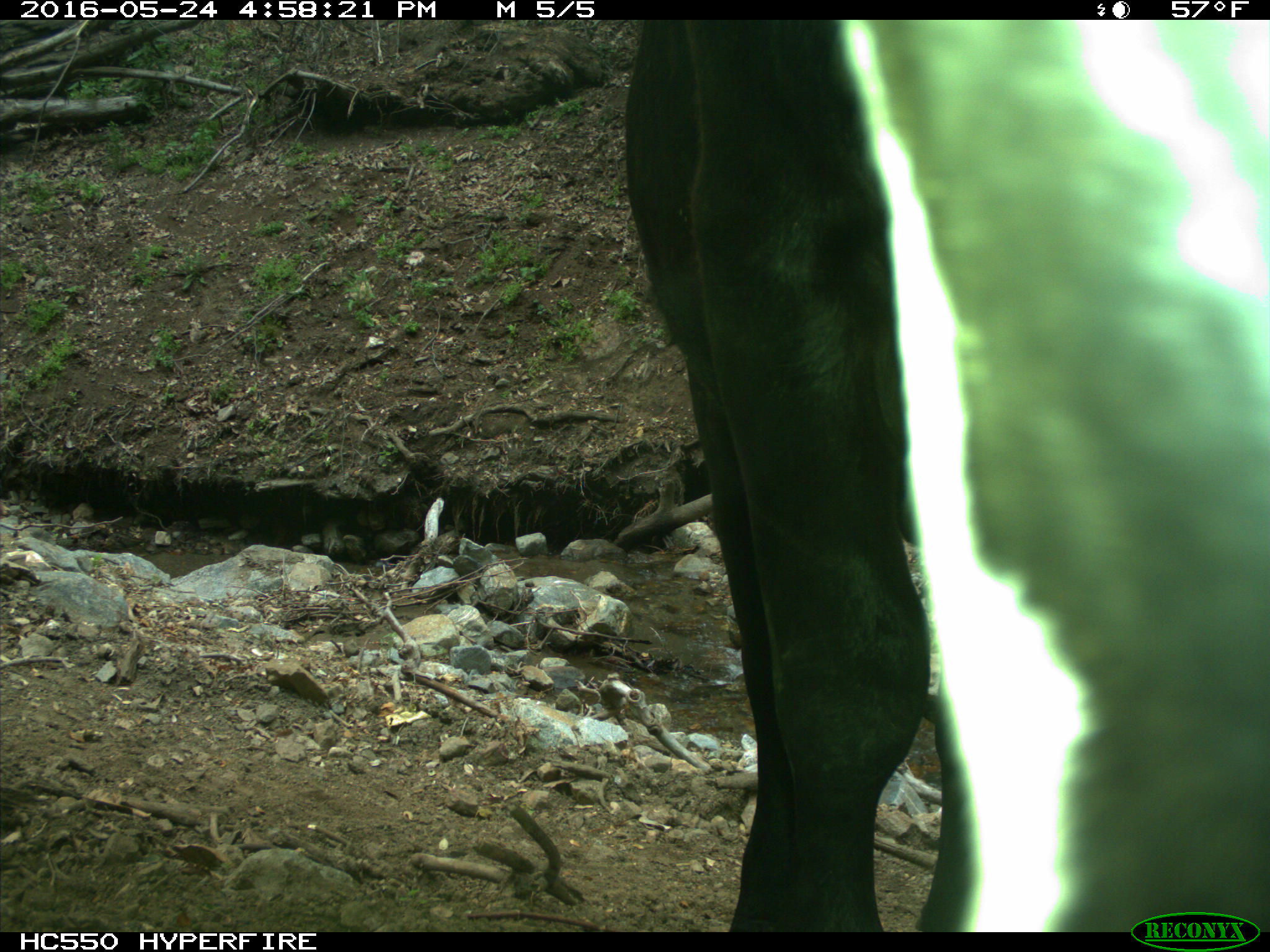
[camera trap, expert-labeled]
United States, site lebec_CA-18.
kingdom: Animalia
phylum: Chordata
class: Mammalia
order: Artiodactyla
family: Bovidae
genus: Bos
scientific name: Bos taurus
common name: domestic cow